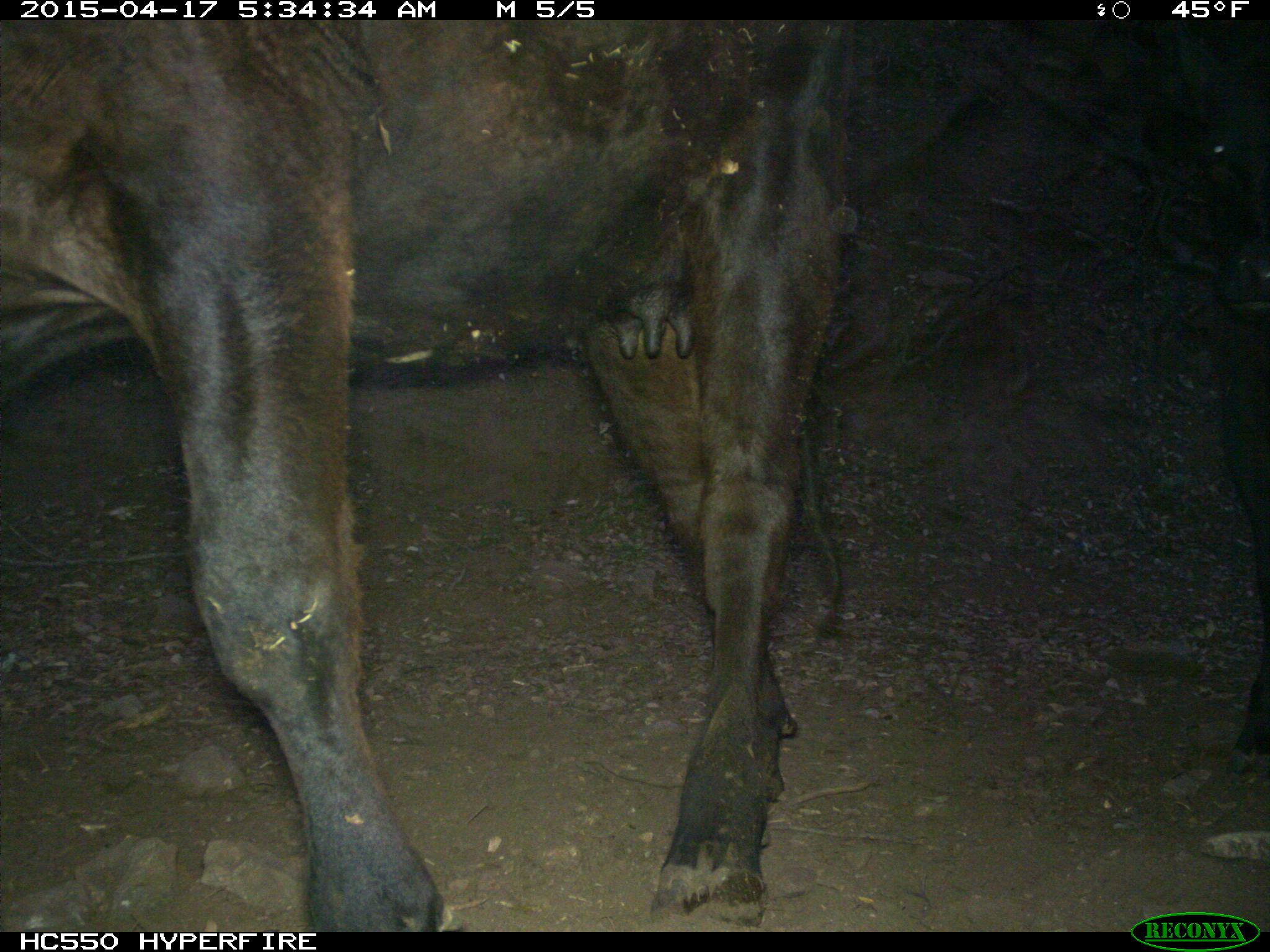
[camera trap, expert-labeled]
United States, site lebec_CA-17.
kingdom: Animalia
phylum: Chordata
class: Mammalia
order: Artiodactyla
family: Bovidae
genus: Bos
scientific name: Bos taurus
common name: domestic cow